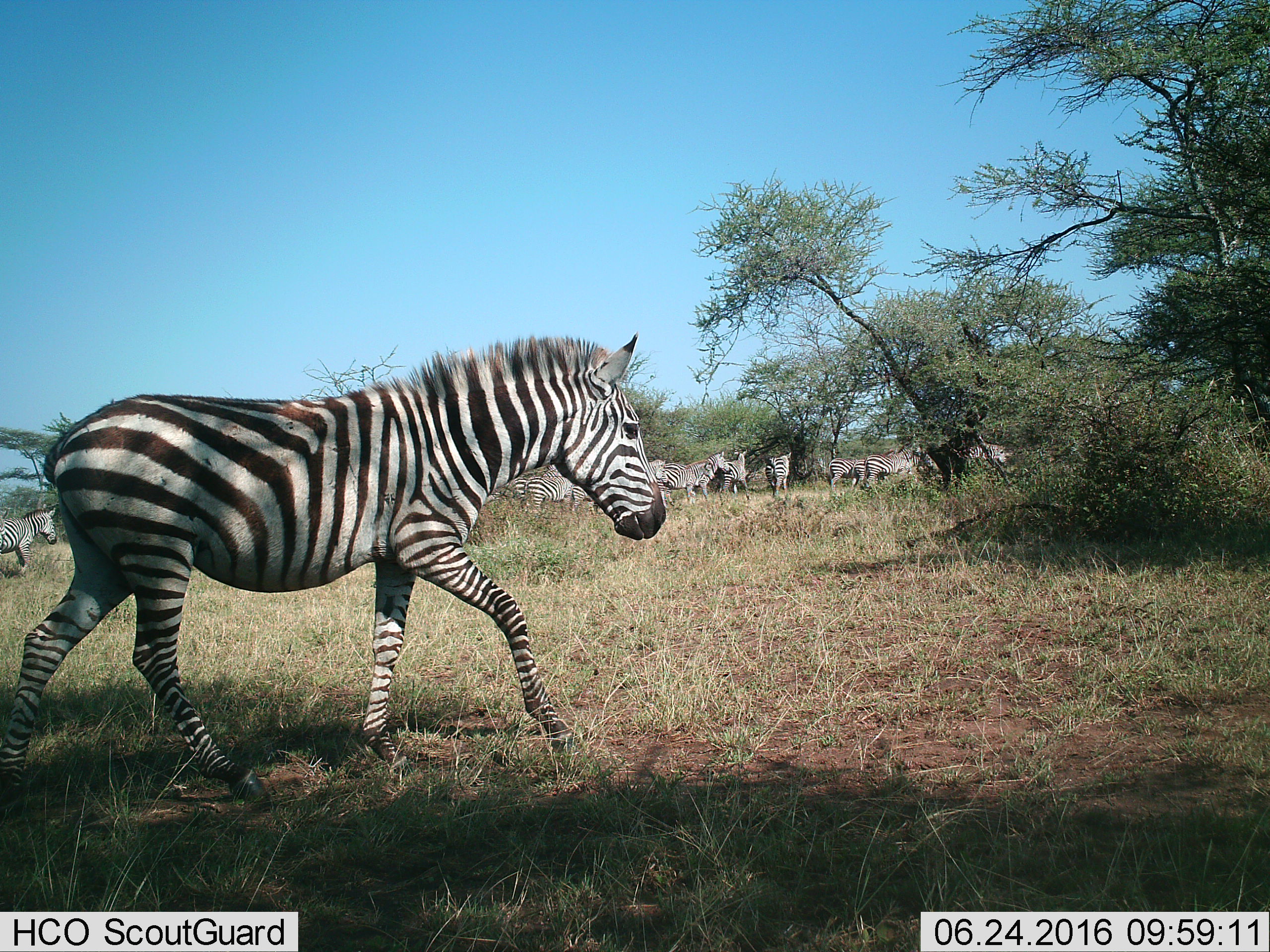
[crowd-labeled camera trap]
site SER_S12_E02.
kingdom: Animalia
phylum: Chordata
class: Mammalia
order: Perissodactyla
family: Equidae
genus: Equus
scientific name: Equus quagga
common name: plains zebra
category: zebraplains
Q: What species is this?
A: Zebraplains (plains zebra) (Equus quagga).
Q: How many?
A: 11-50.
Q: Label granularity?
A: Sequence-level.